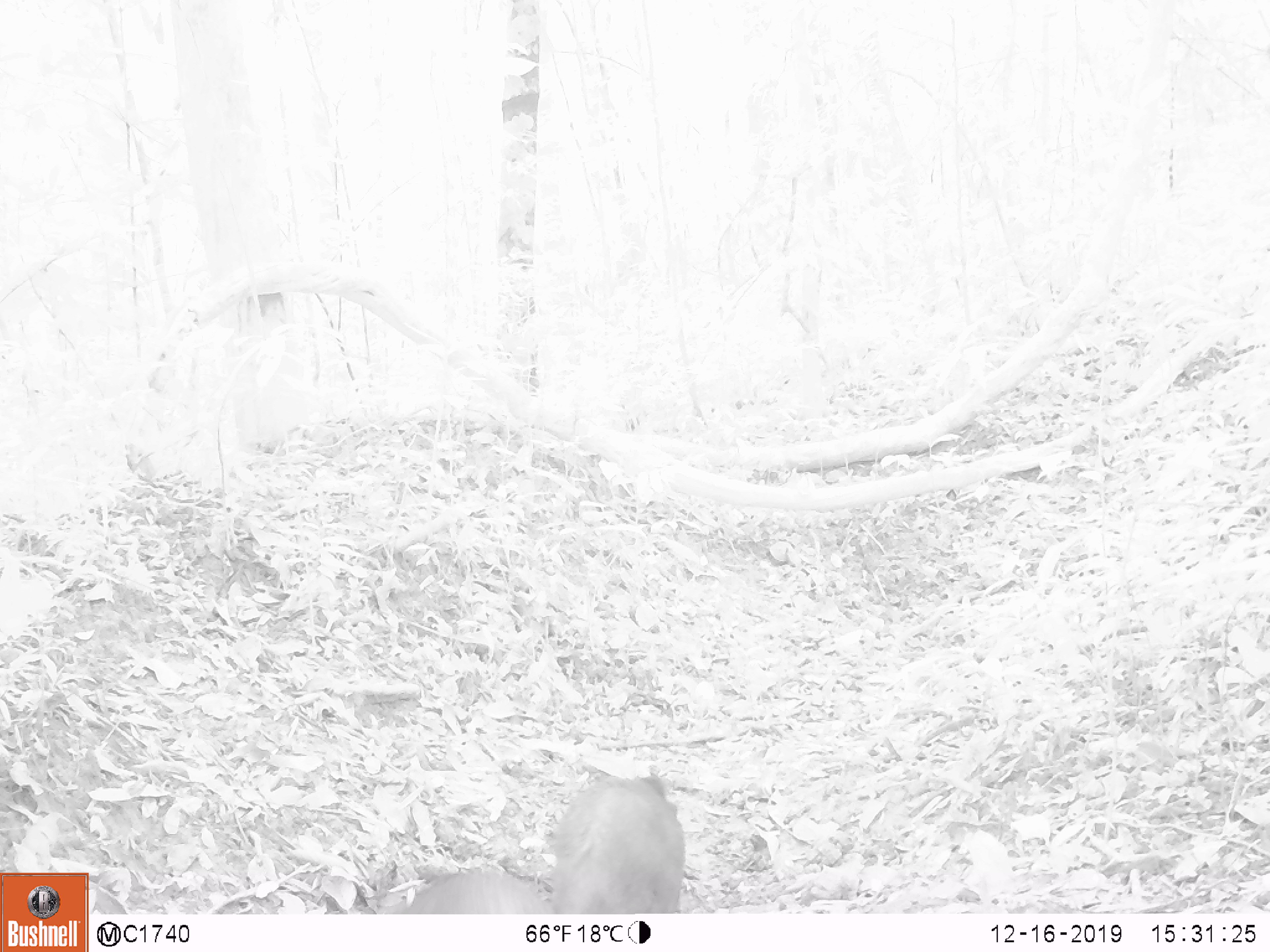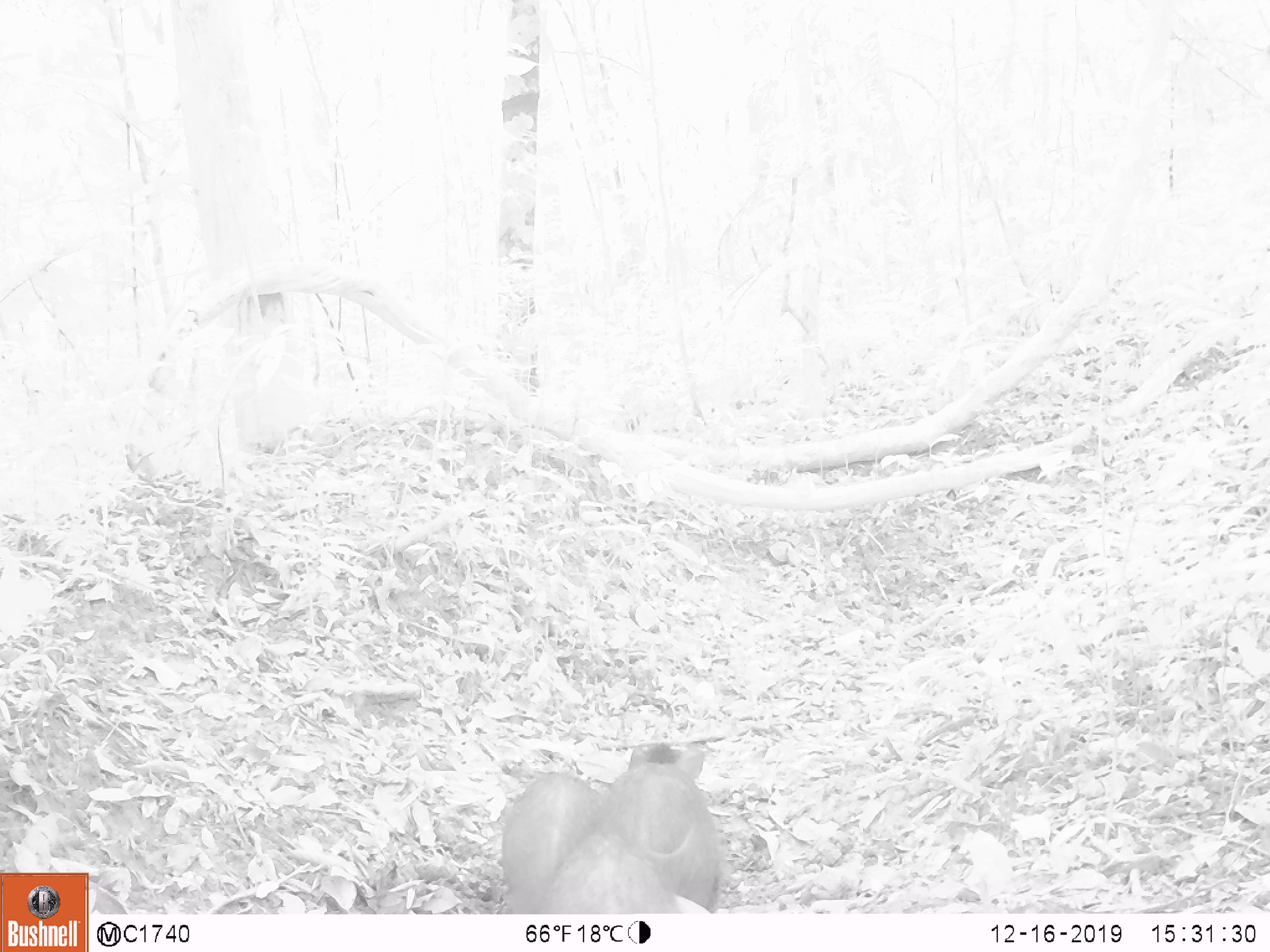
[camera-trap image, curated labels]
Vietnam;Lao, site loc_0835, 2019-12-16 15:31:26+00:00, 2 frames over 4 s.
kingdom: Animalia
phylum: Chordata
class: Mammalia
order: Artiodactyla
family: Suidae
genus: Sus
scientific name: Sus scrofa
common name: eurasian wild pig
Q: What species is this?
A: Eurasian wild pig (Sus scrofa).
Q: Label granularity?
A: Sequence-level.